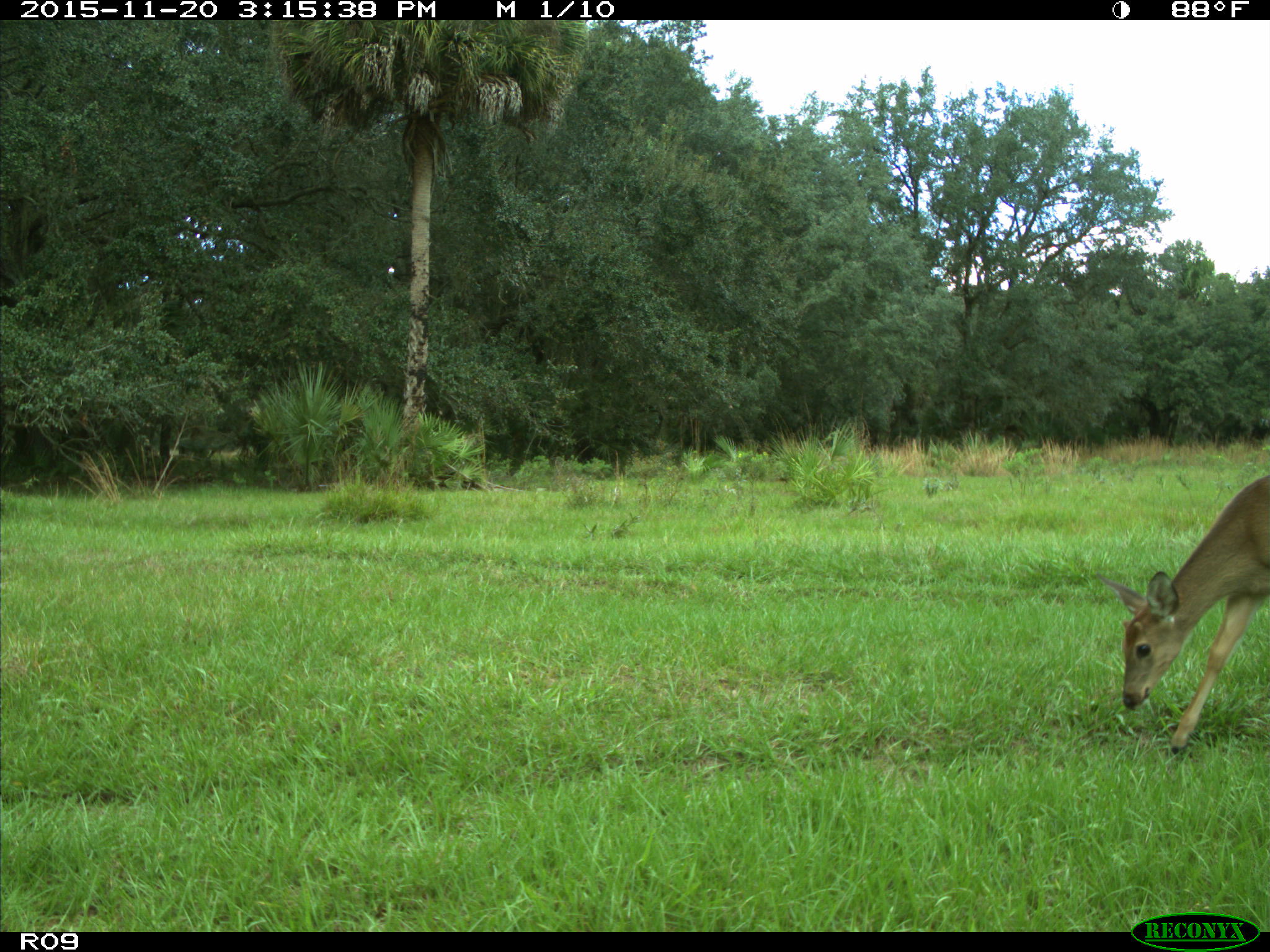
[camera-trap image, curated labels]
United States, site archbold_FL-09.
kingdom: Animalia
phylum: Chordata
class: Mammalia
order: Artiodactyla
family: Cervidae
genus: Odocoileus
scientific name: Odocoileus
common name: deer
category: unidentified deer